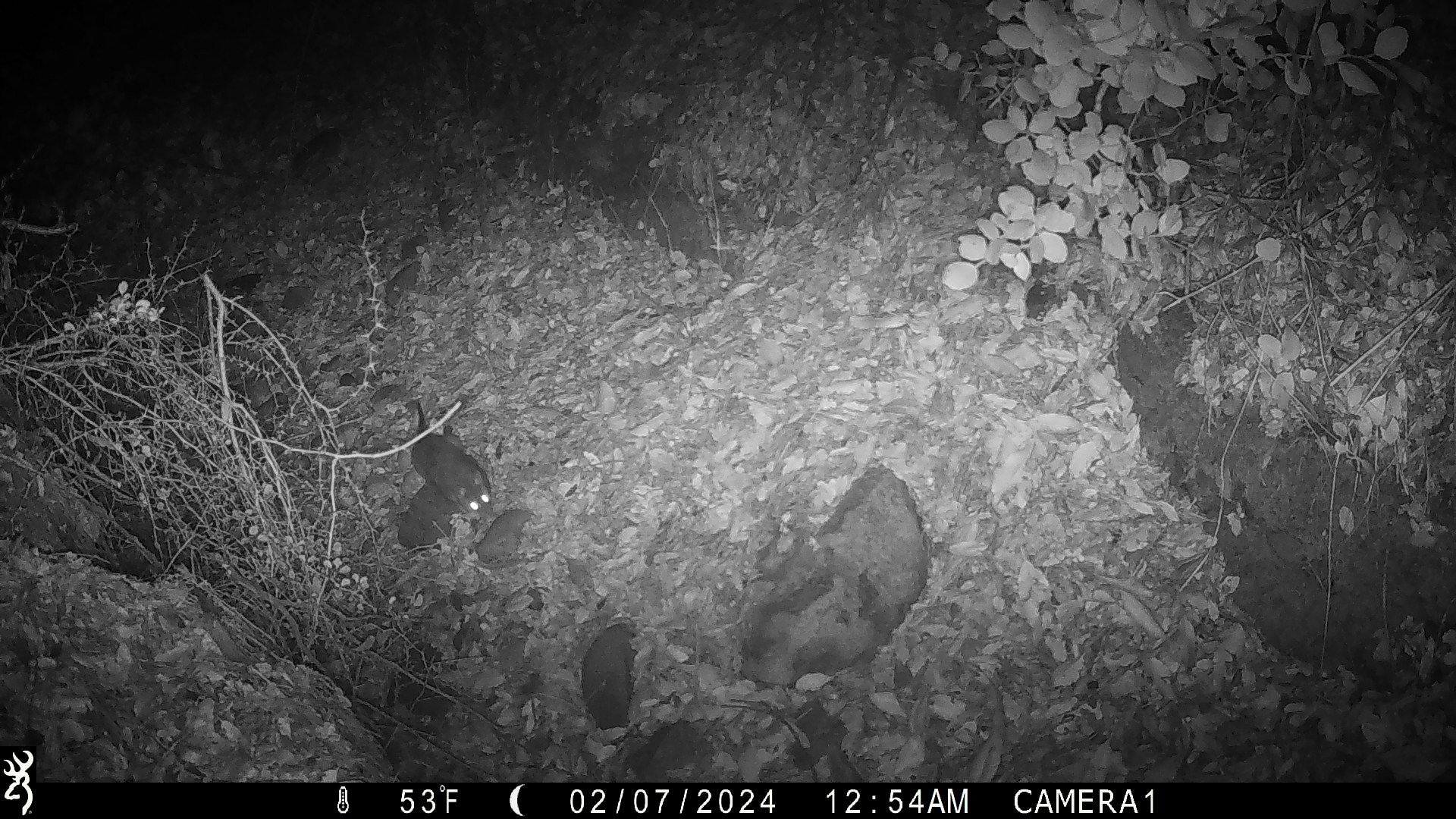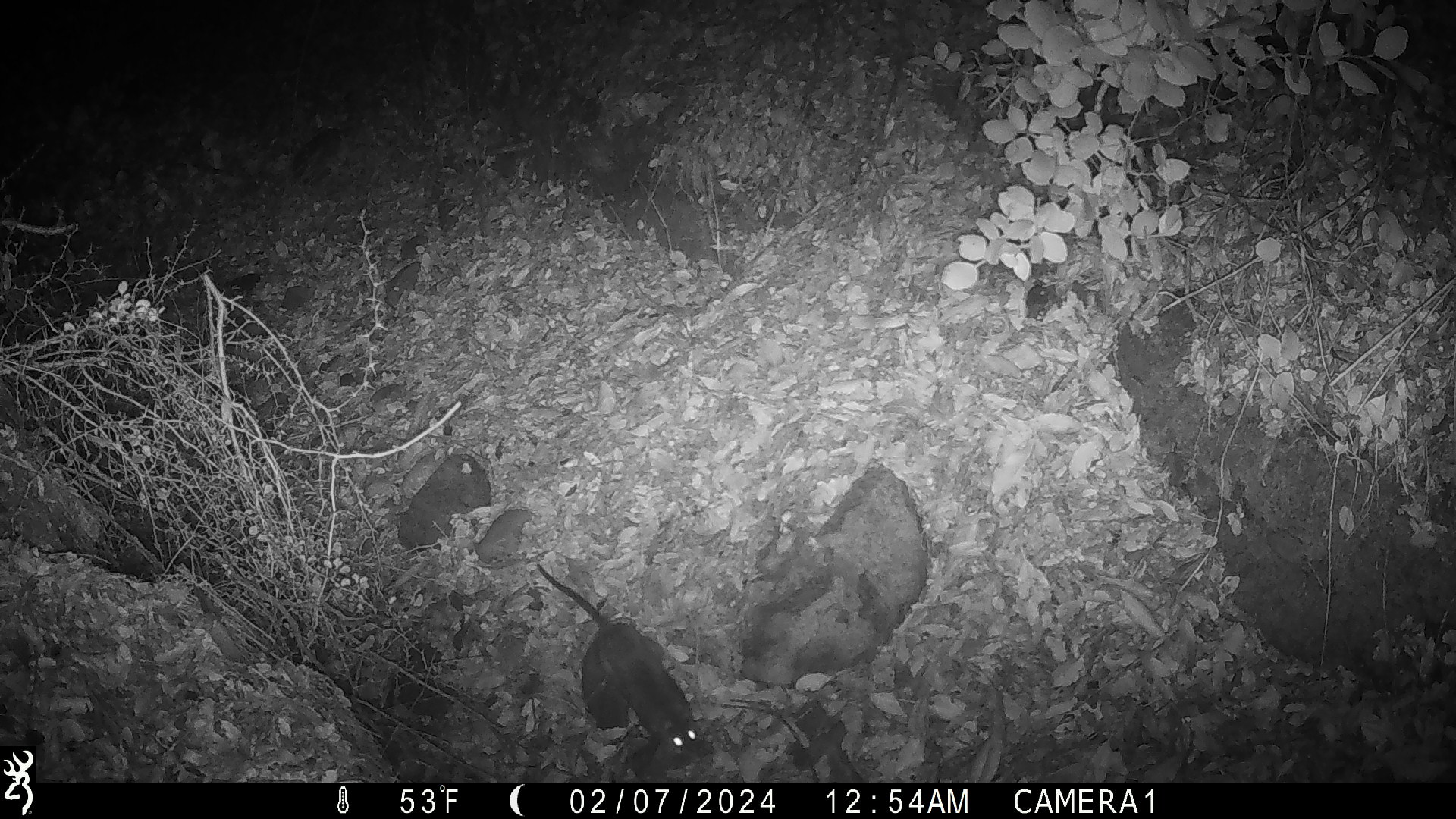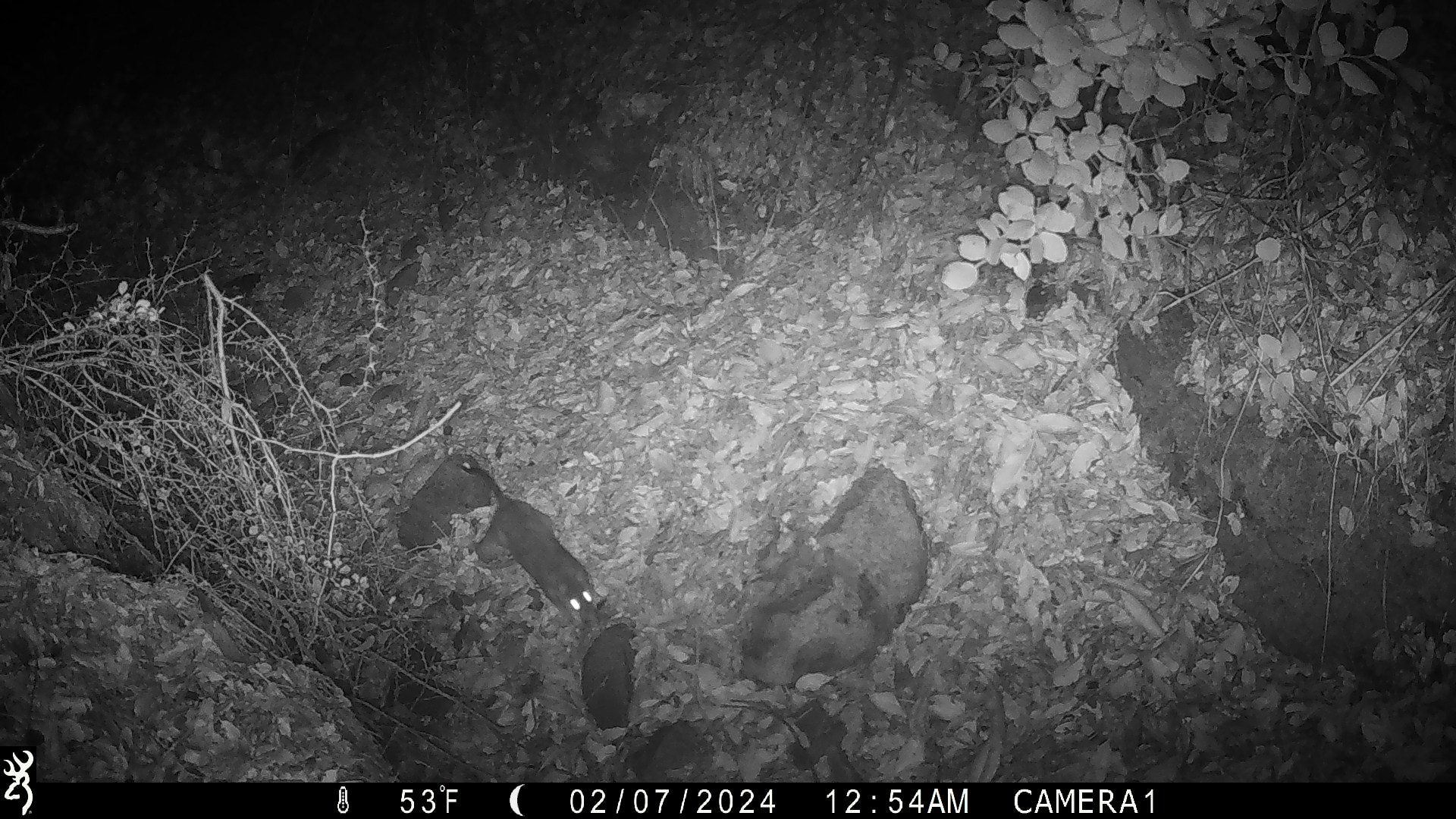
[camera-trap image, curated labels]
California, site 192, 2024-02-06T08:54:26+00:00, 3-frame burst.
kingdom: Animalia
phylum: Chordata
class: Mammalia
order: Rodentia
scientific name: Rodentia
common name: mouse or rat